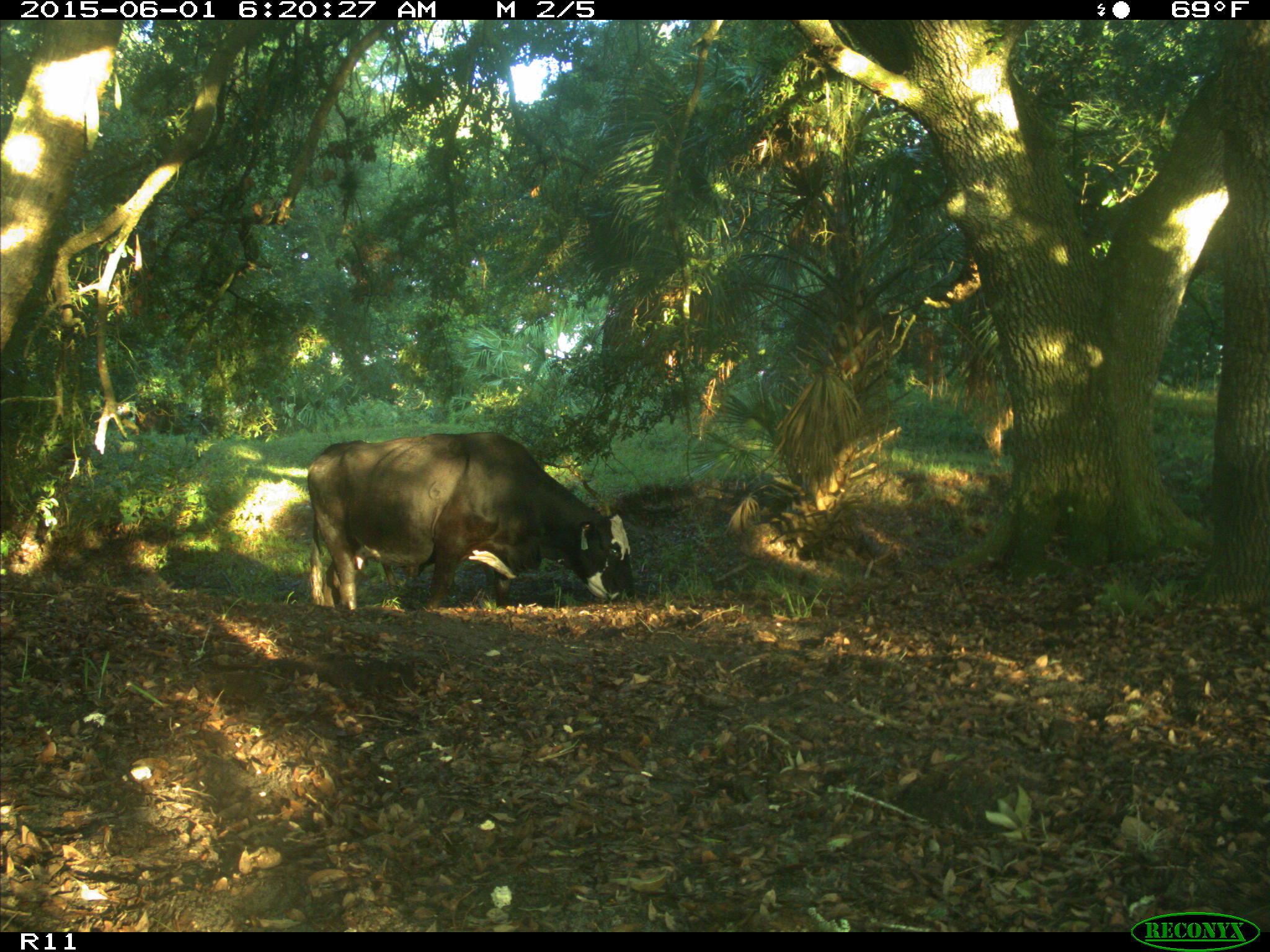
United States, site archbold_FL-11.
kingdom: Animalia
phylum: Chordata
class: Mammalia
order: Artiodactyla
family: Bovidae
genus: Bos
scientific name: Bos taurus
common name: domestic cow